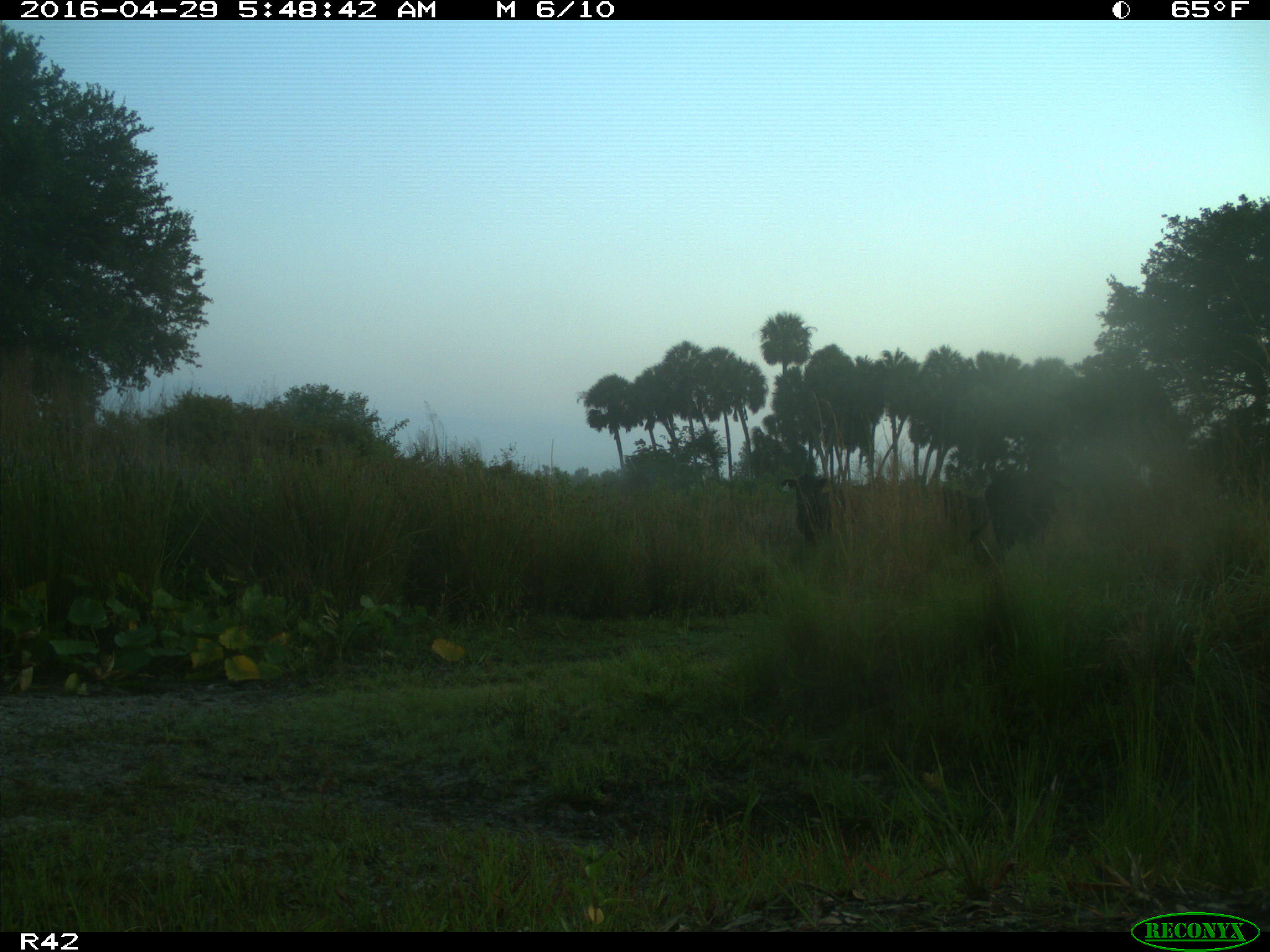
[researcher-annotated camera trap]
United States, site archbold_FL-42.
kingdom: Animalia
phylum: Chordata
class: Mammalia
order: Artiodactyla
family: Bovidae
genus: Bos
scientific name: Bos taurus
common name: domestic cow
Bos taurus (domestic cow).